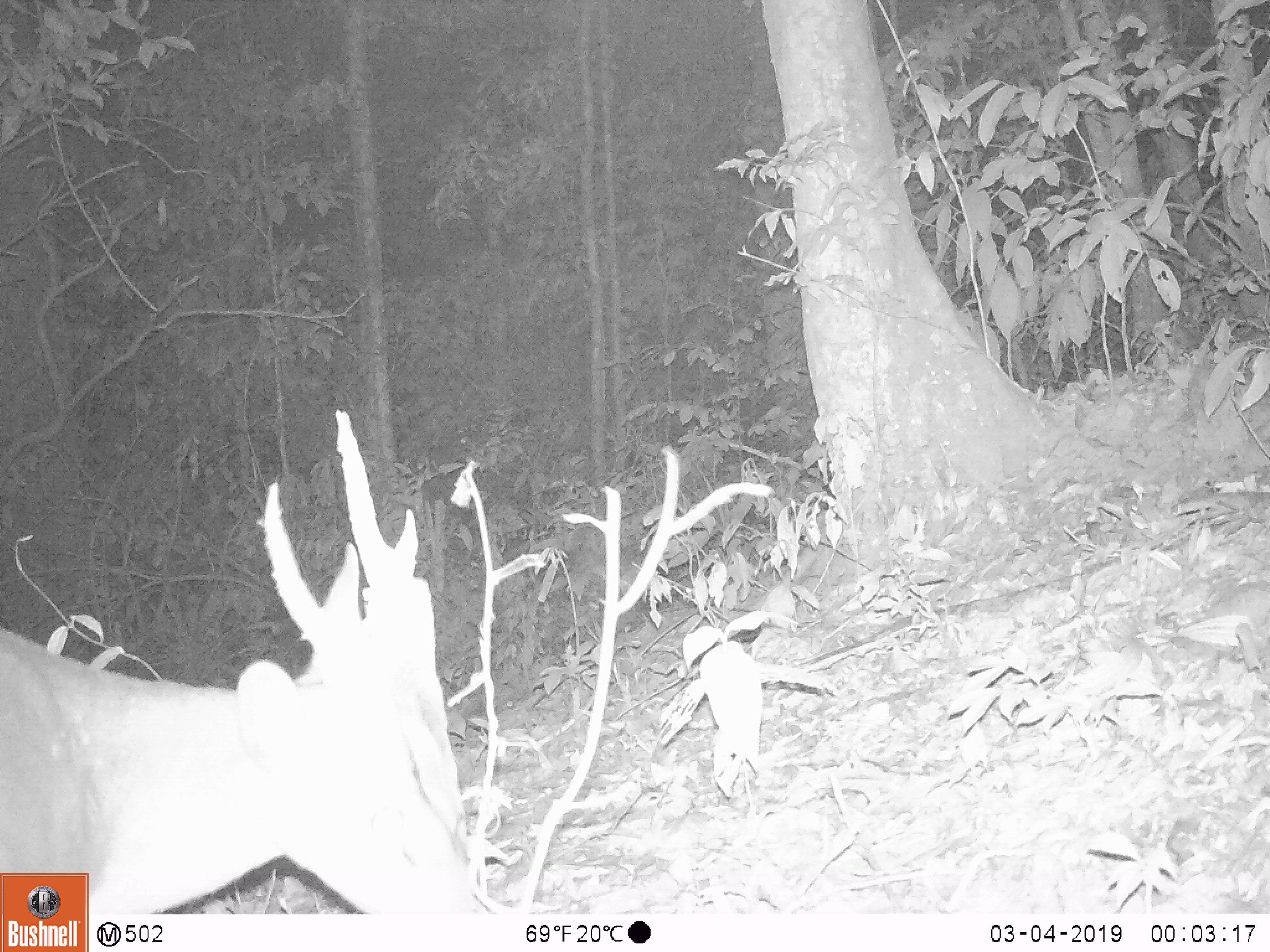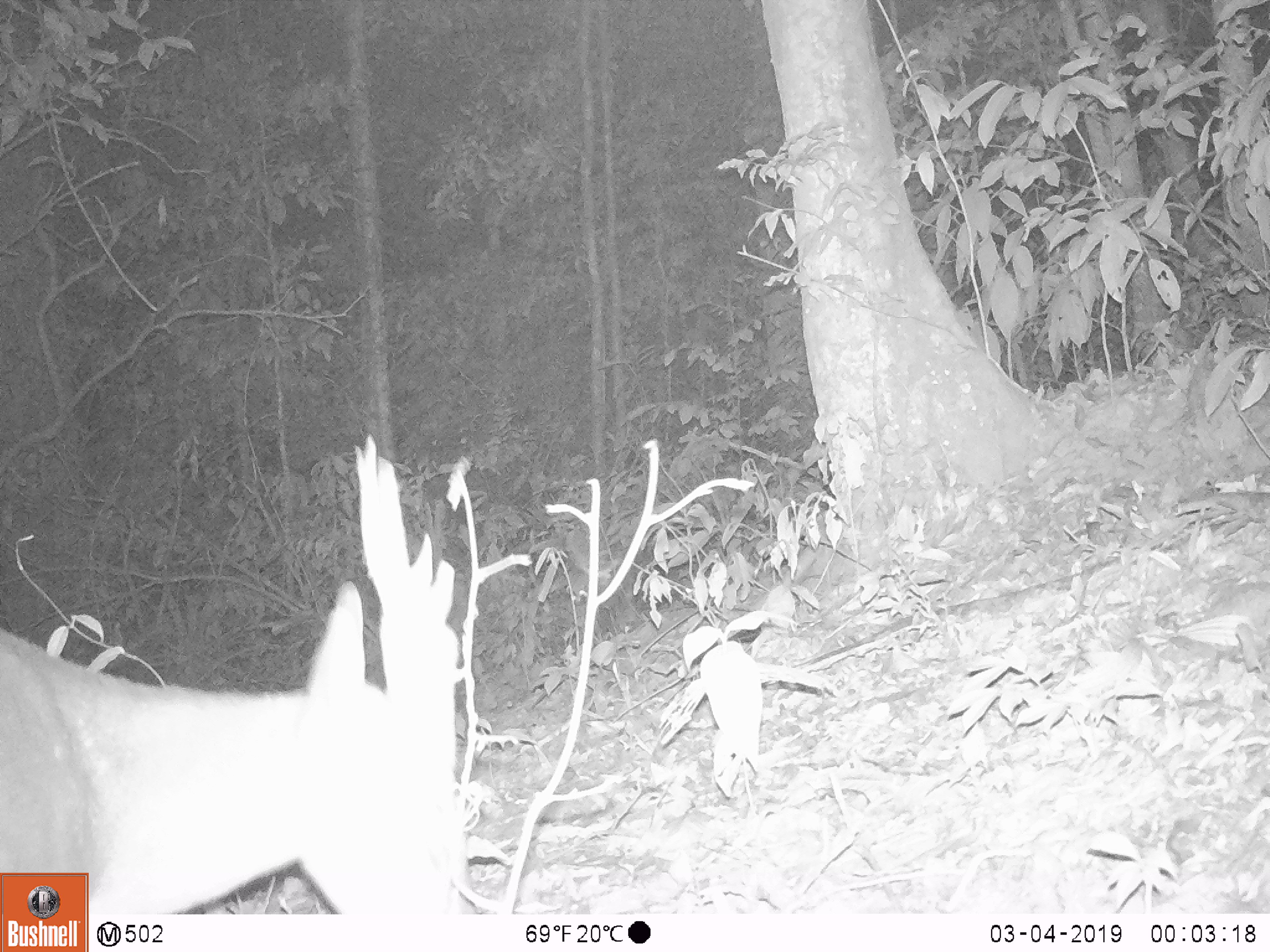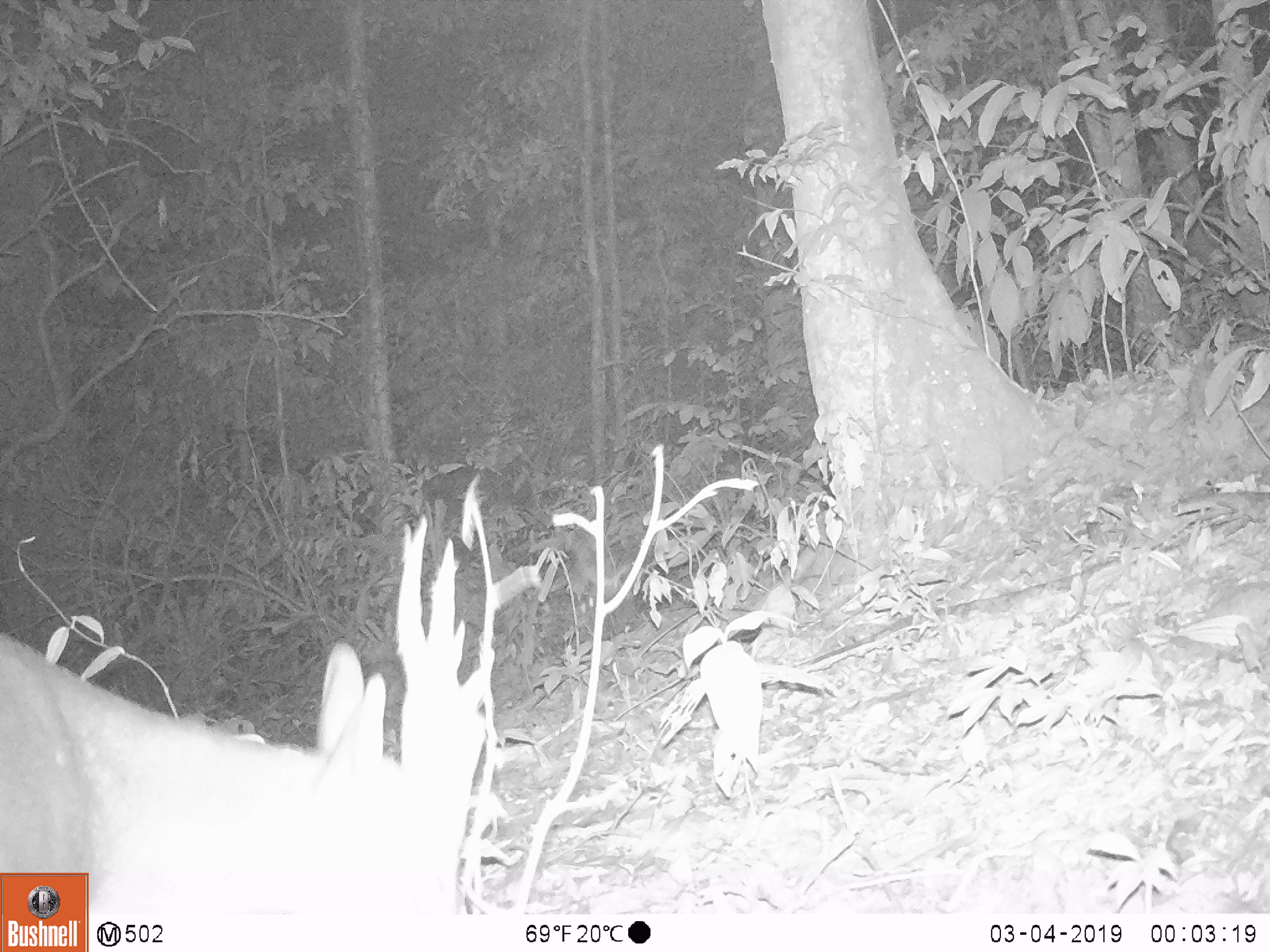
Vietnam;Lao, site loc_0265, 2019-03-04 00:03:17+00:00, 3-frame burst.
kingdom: Animalia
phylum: Chordata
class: Mammalia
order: Artiodactyla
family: Cervidae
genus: Muntiacus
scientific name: Muntiacus vuquangensis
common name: large-antlered muntjac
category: large antlered muntjac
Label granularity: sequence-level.